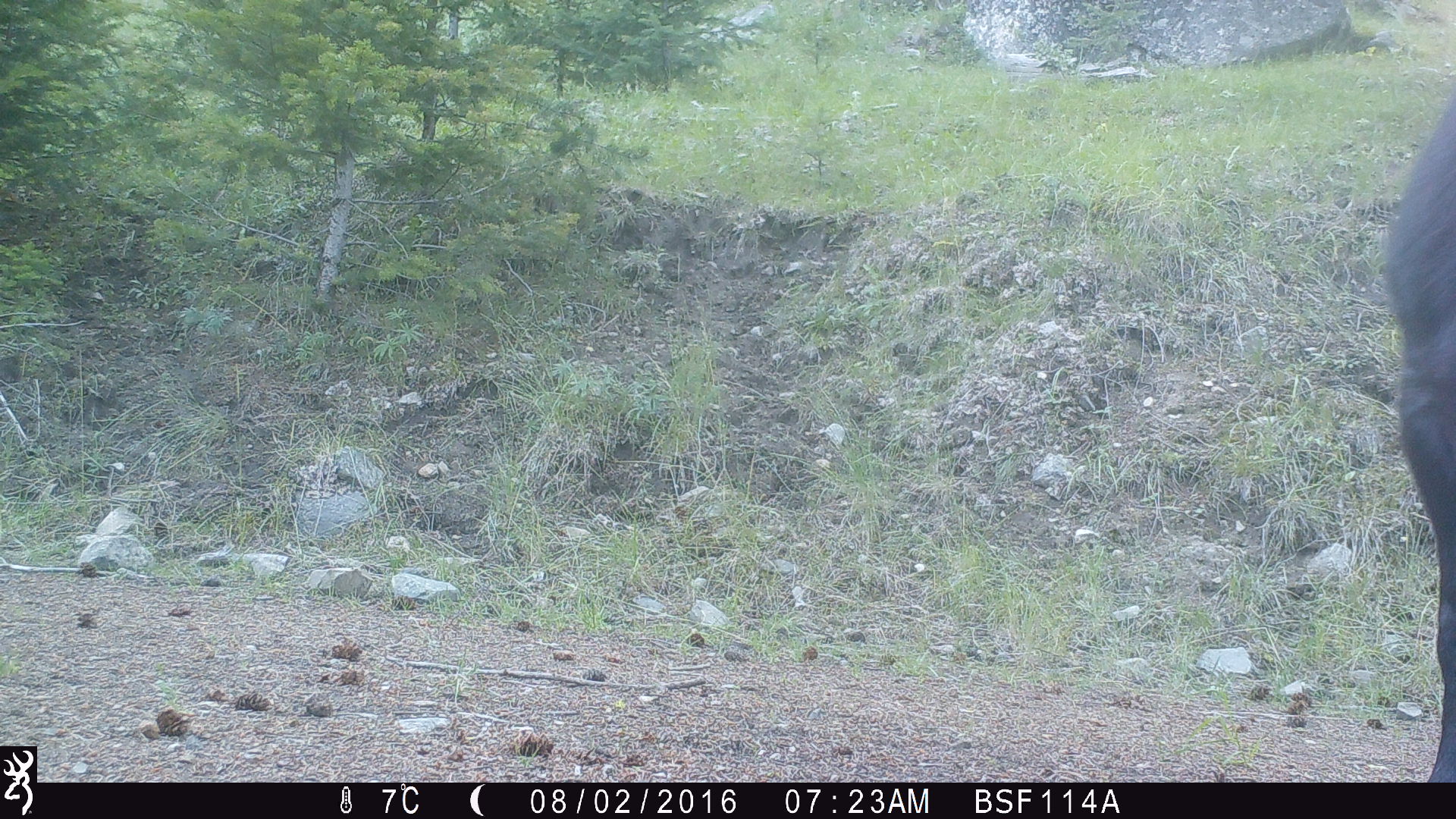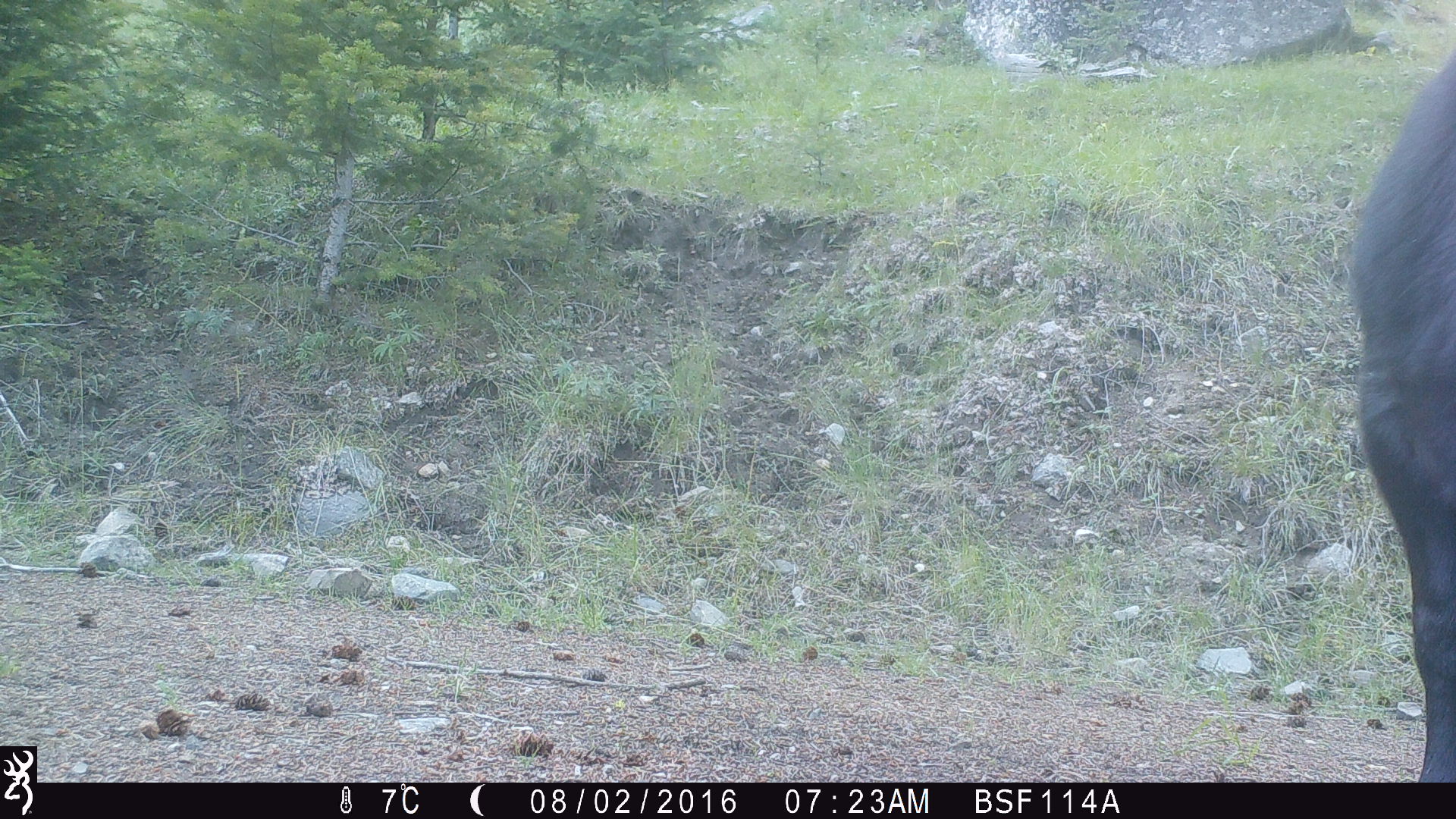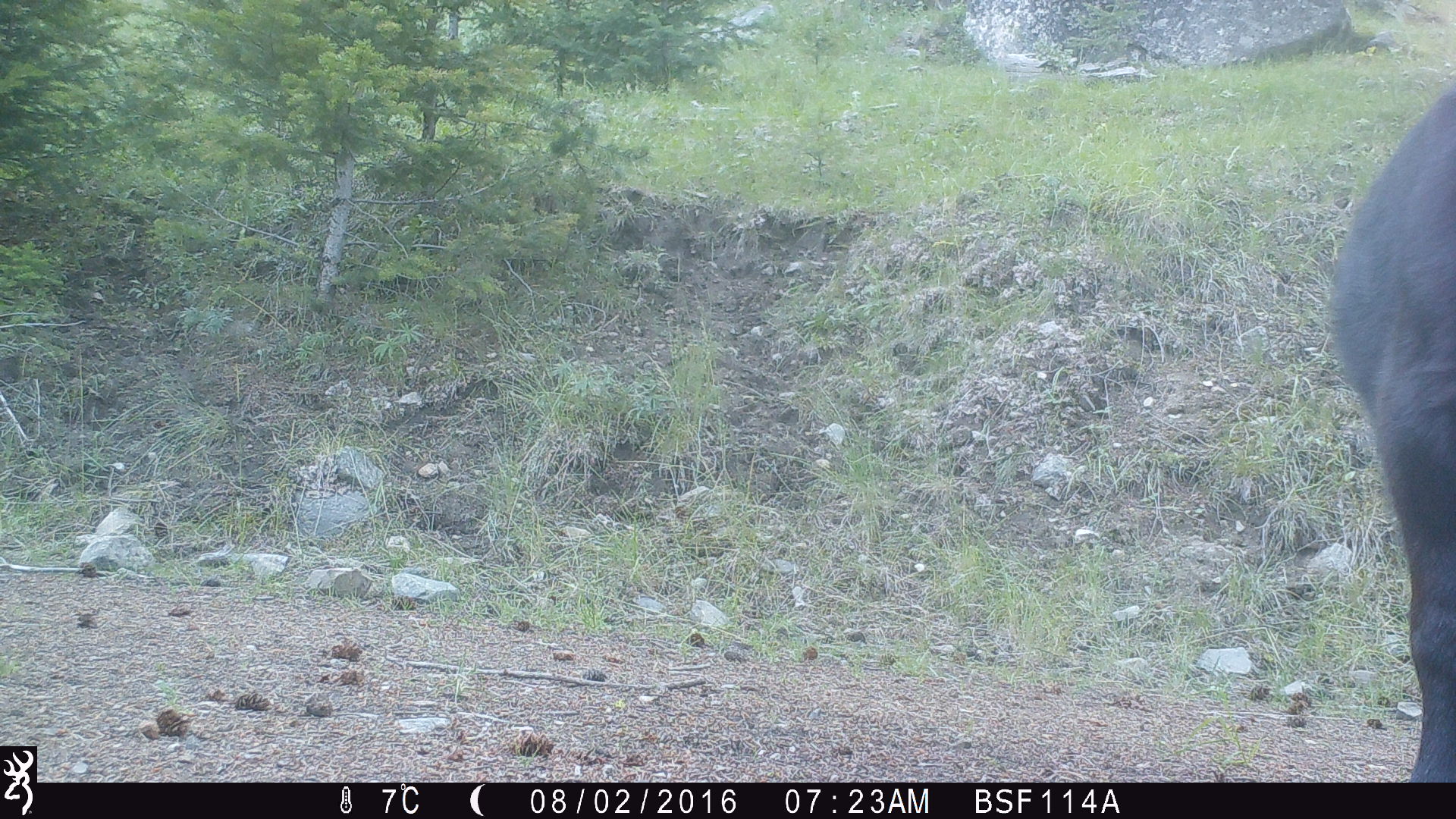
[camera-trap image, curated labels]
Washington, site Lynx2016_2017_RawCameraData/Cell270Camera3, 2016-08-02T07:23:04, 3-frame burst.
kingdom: Animalia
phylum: Chordata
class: Mammalia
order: Artiodactyla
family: Bovidae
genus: Bos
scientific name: Bos taurus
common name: domestic cattle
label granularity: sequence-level